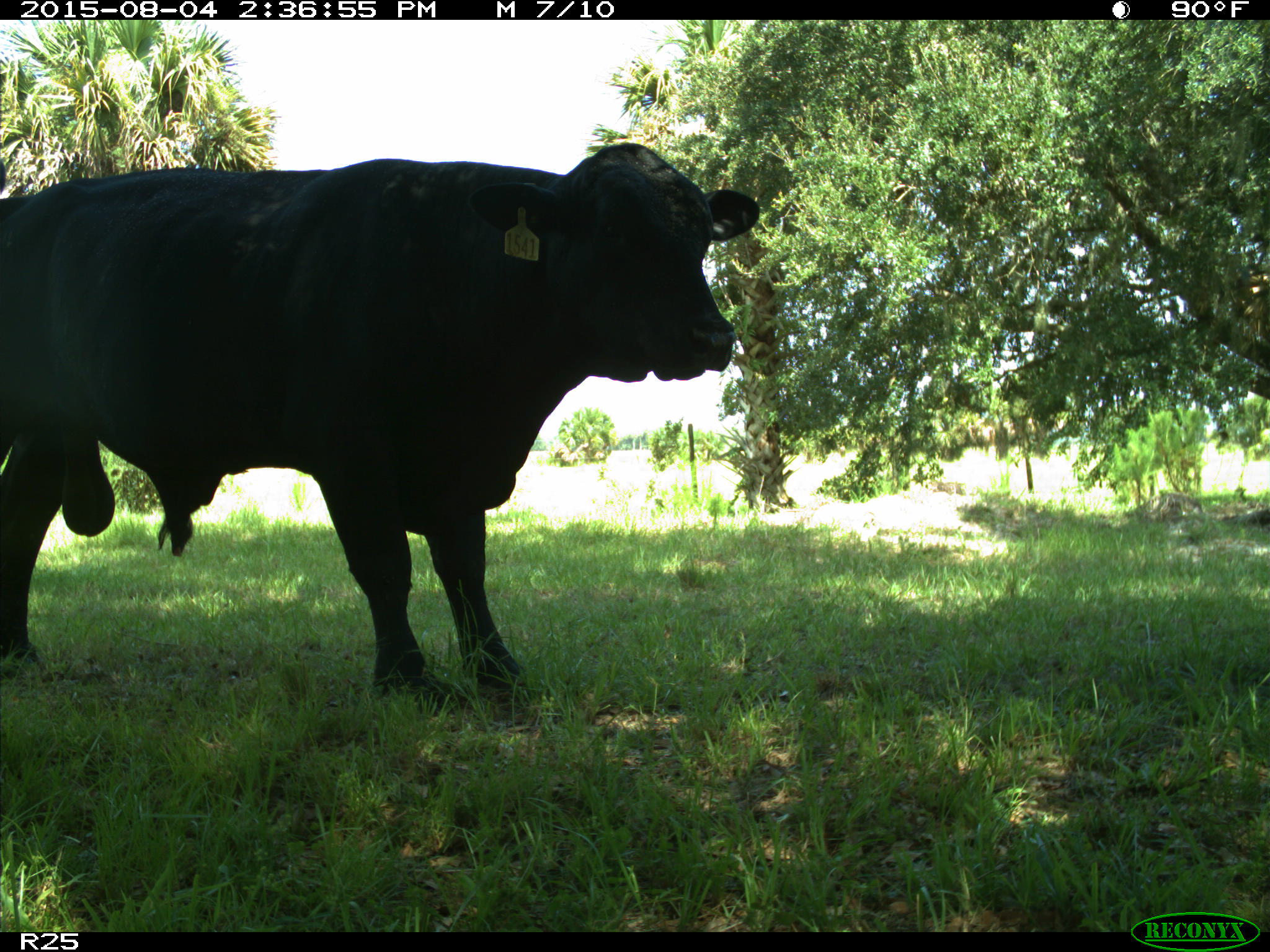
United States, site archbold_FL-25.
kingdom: Animalia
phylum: Chordata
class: Mammalia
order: Artiodactyla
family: Bovidae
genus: Bos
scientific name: Bos taurus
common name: domestic cow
Bos taurus (domestic cow).